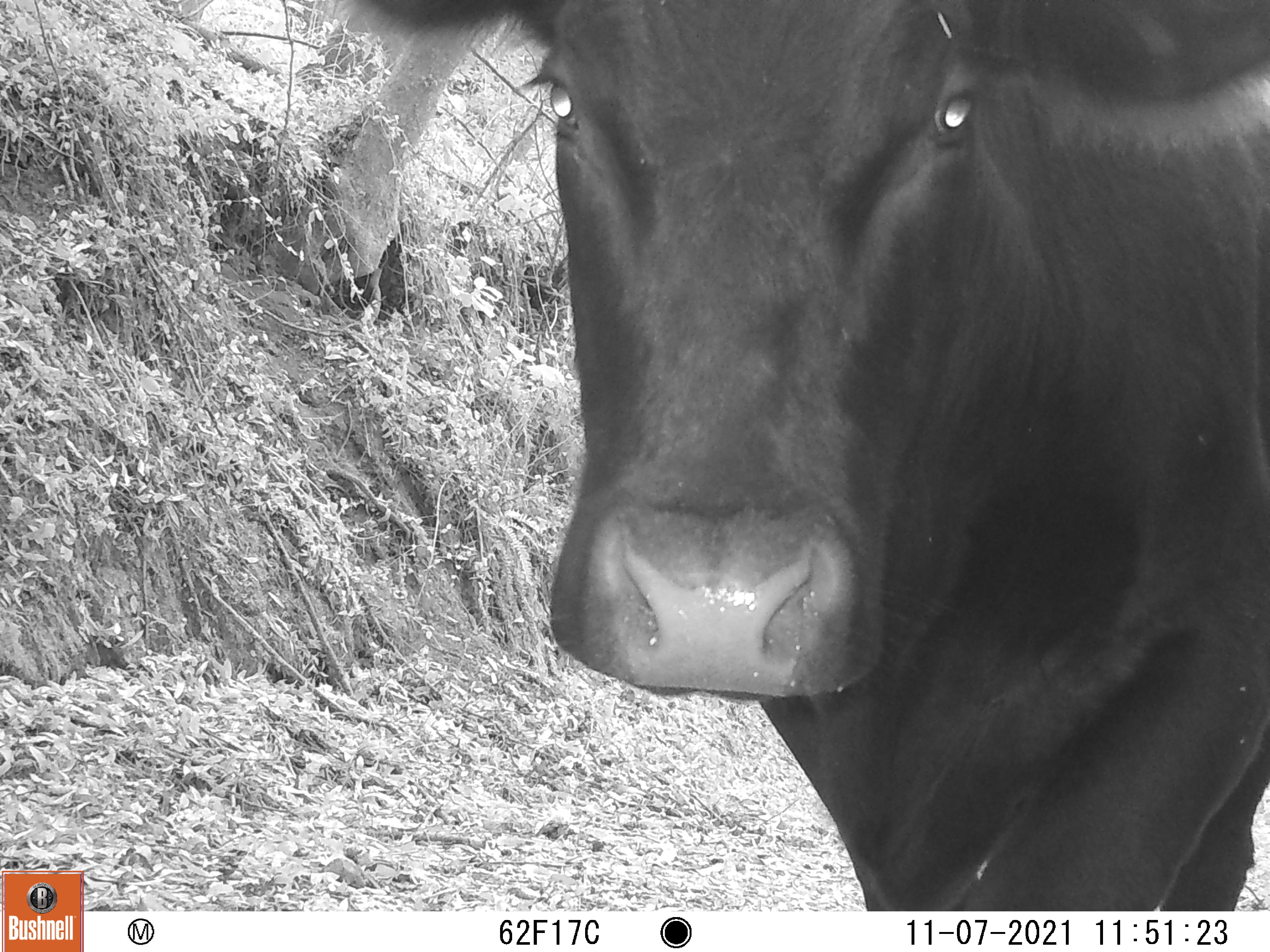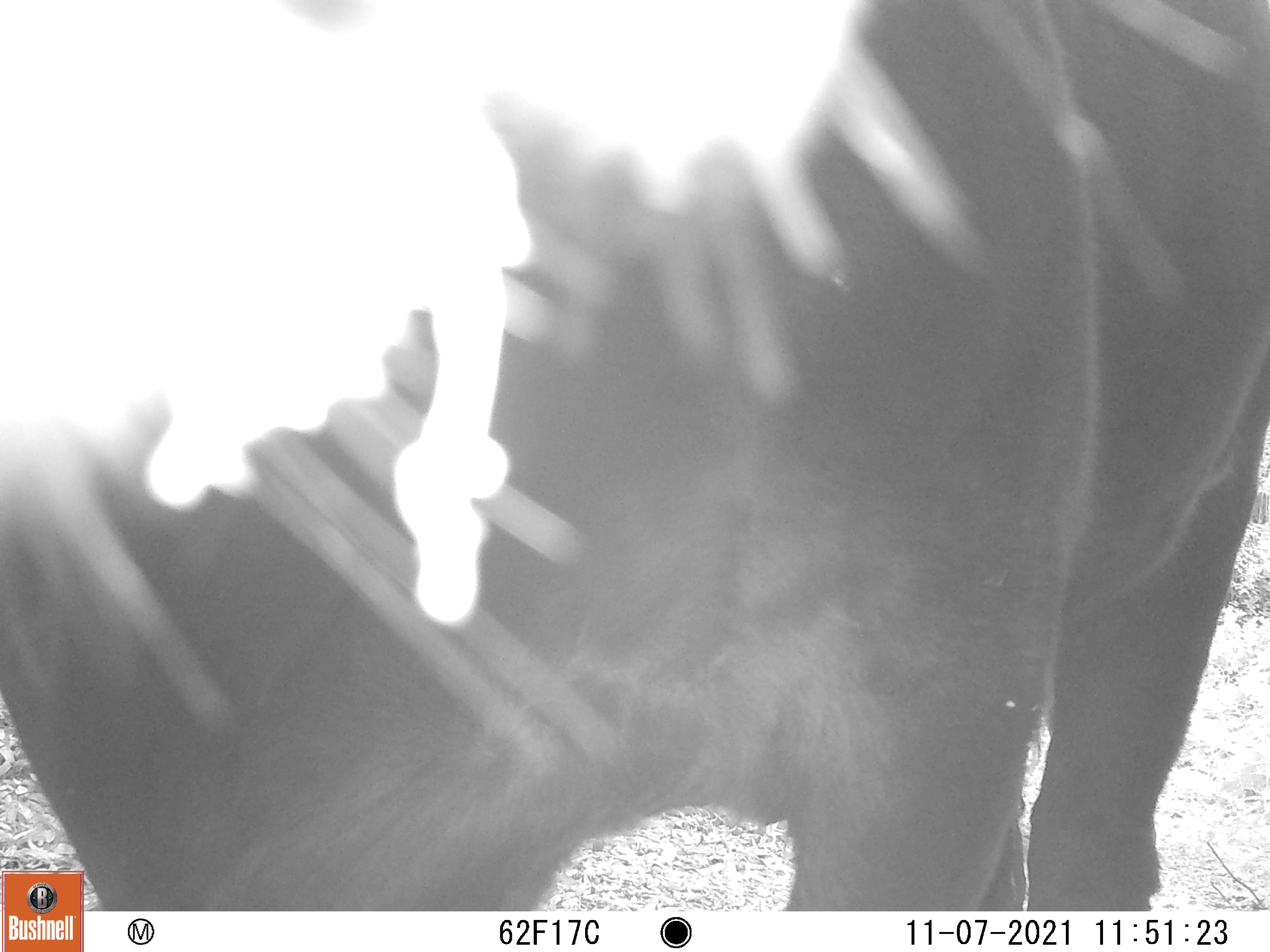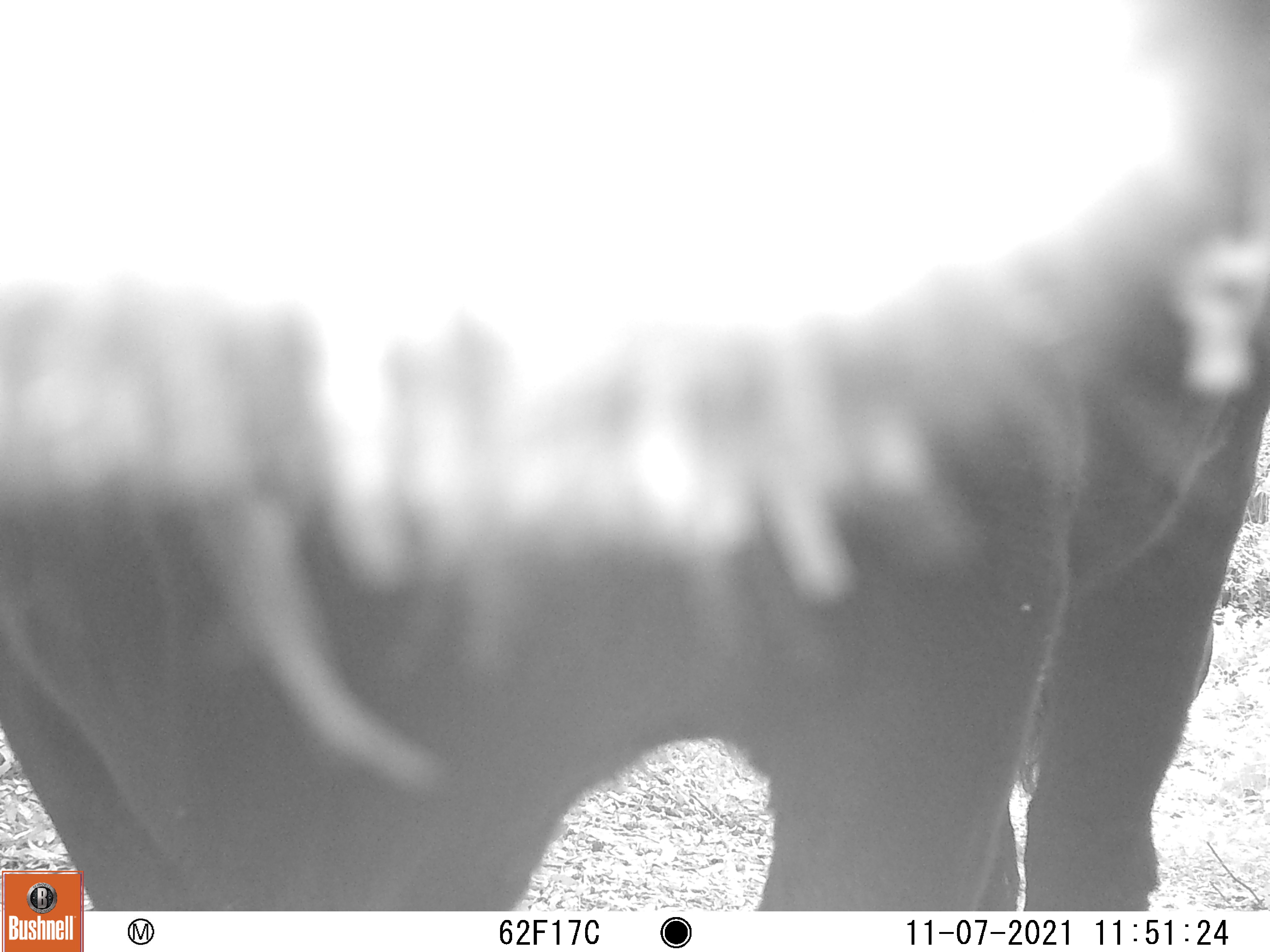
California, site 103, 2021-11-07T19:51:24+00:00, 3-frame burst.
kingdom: Animalia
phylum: Chordata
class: Mammalia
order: Artiodactyla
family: Bovidae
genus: Bos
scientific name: Bos taurus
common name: domestic cattle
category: cattle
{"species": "cattle (domestic cattle) (Bos taurus)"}